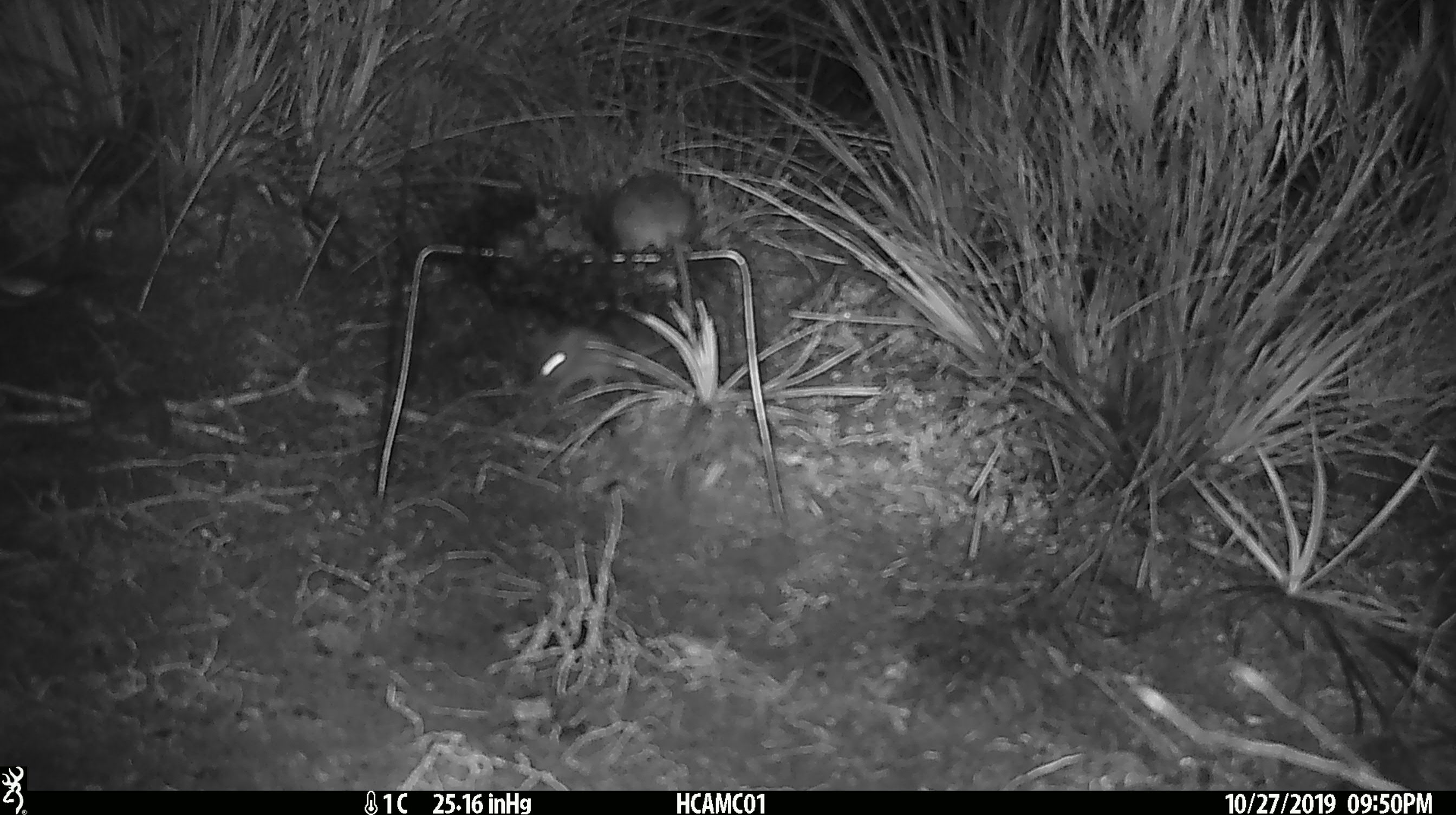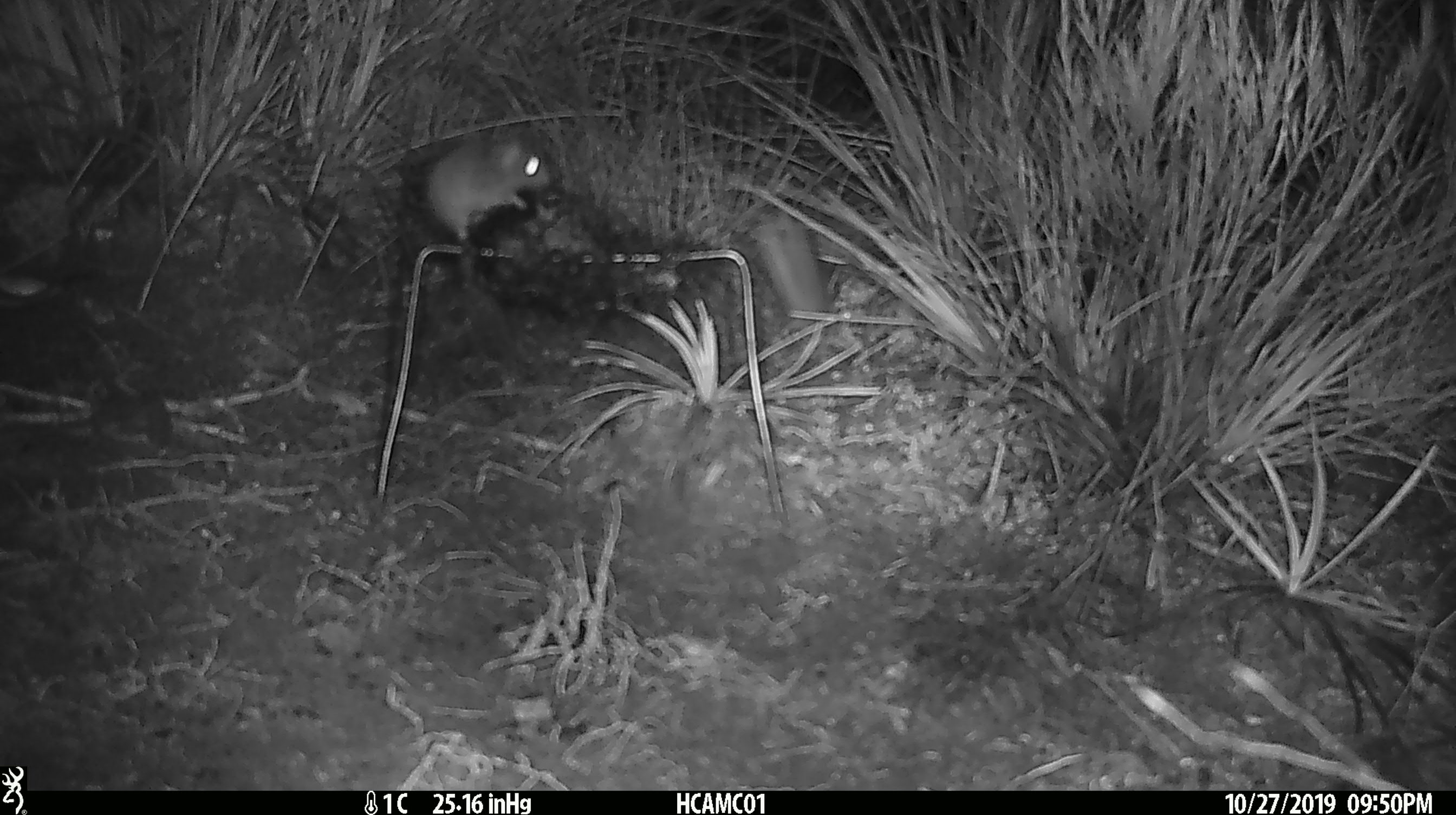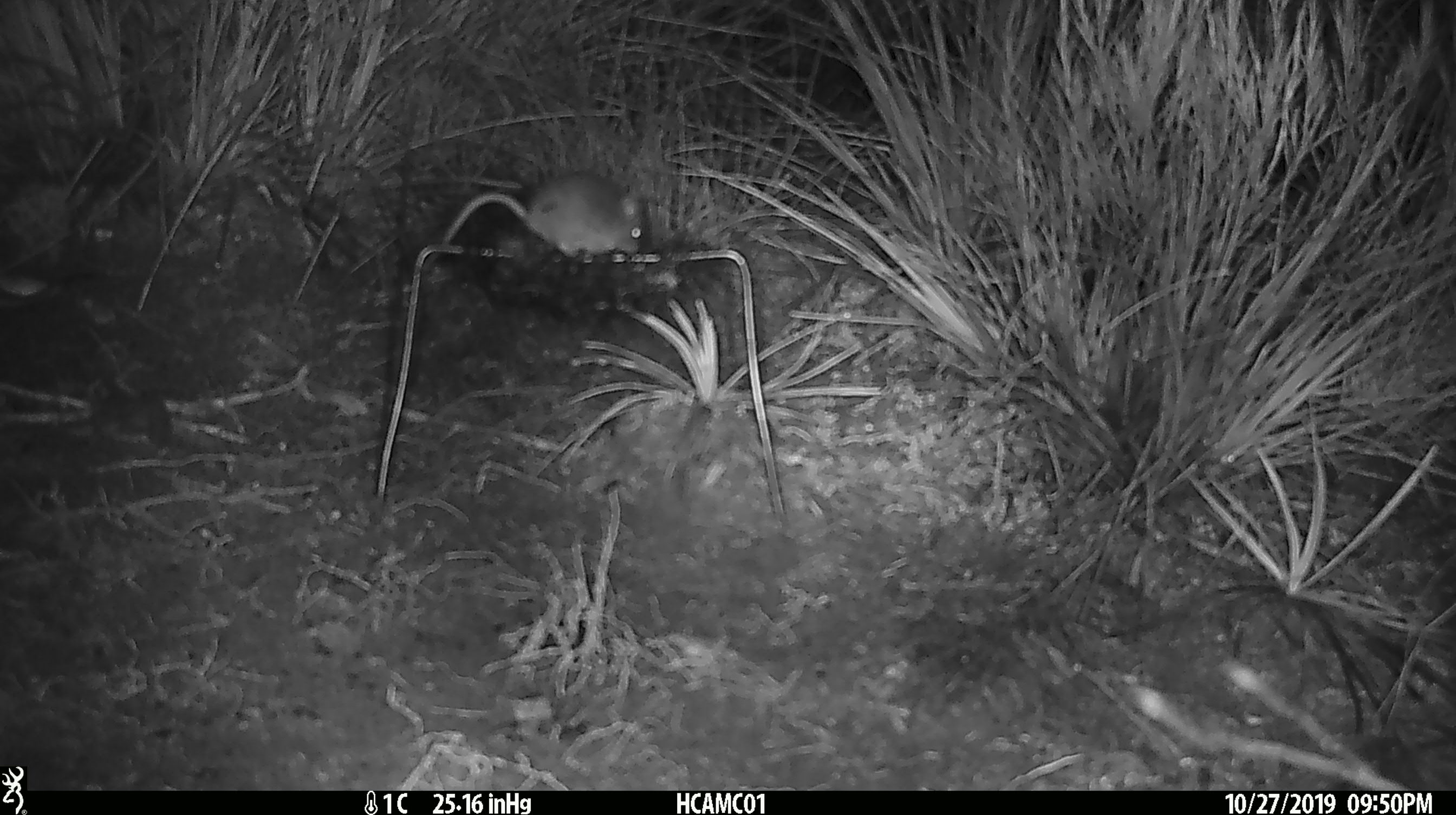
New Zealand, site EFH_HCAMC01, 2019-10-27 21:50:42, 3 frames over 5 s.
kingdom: Animalia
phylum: Chordata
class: Mammalia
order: Rodentia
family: Muridae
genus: Mus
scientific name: Mus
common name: mouse